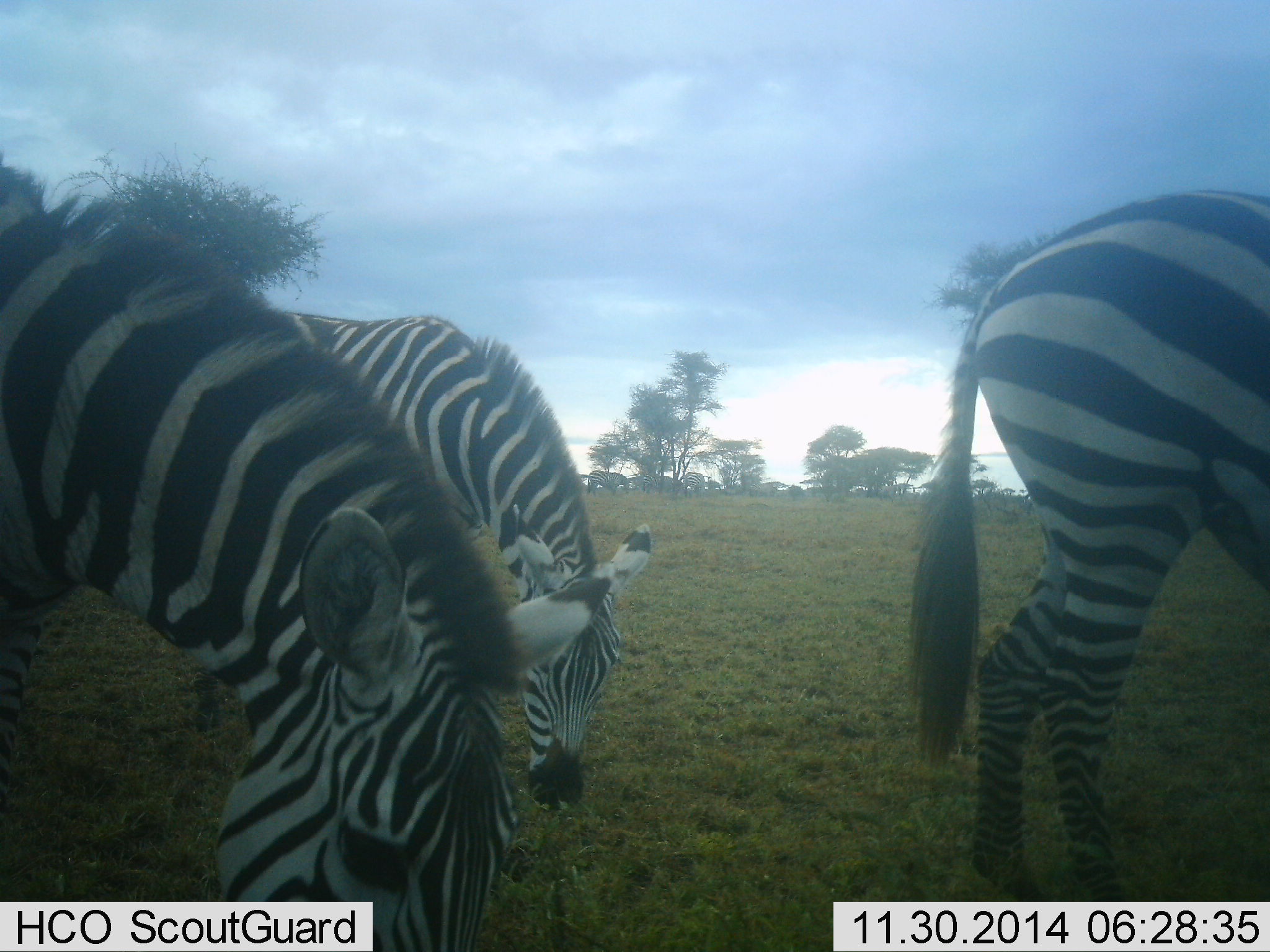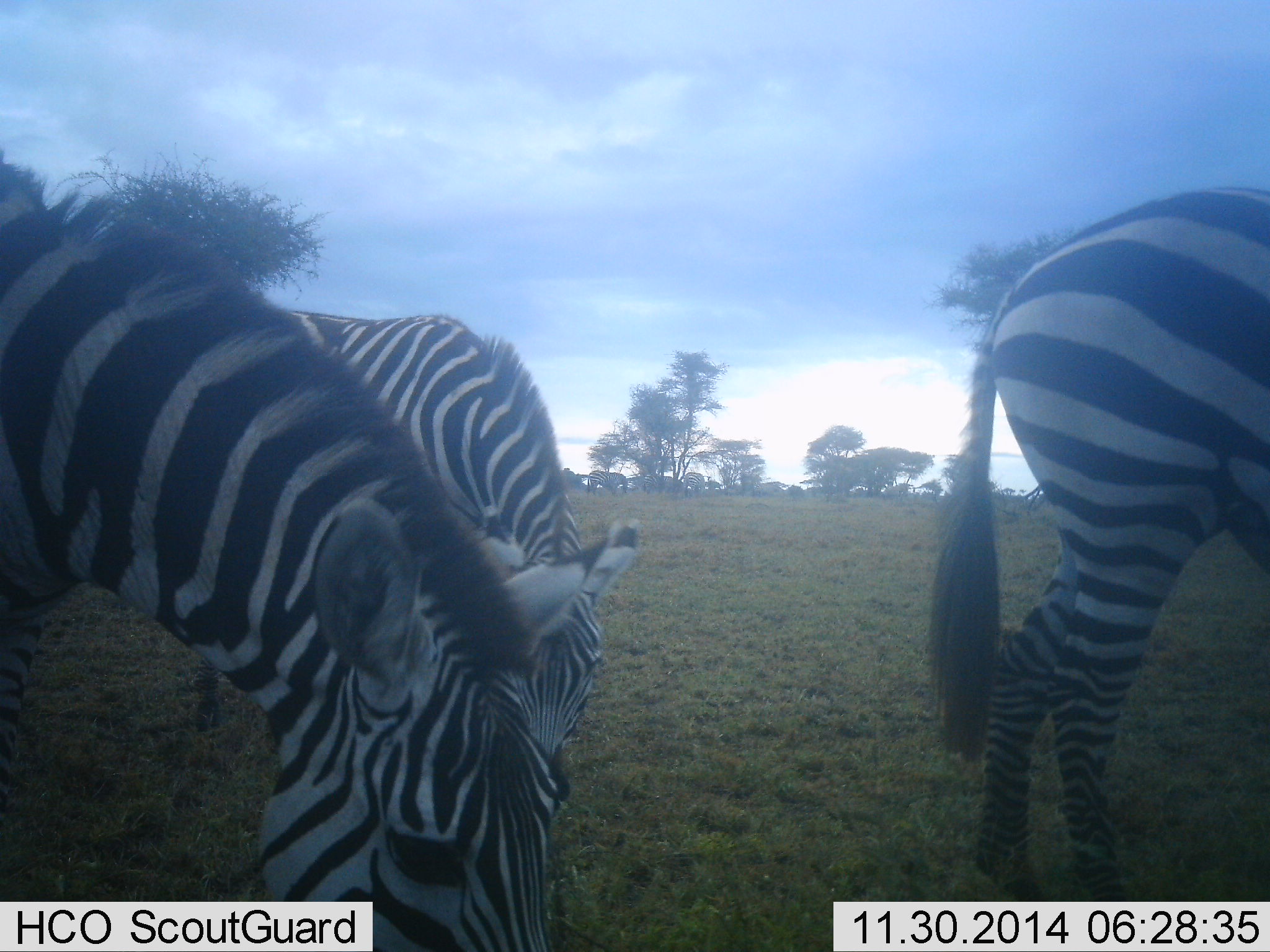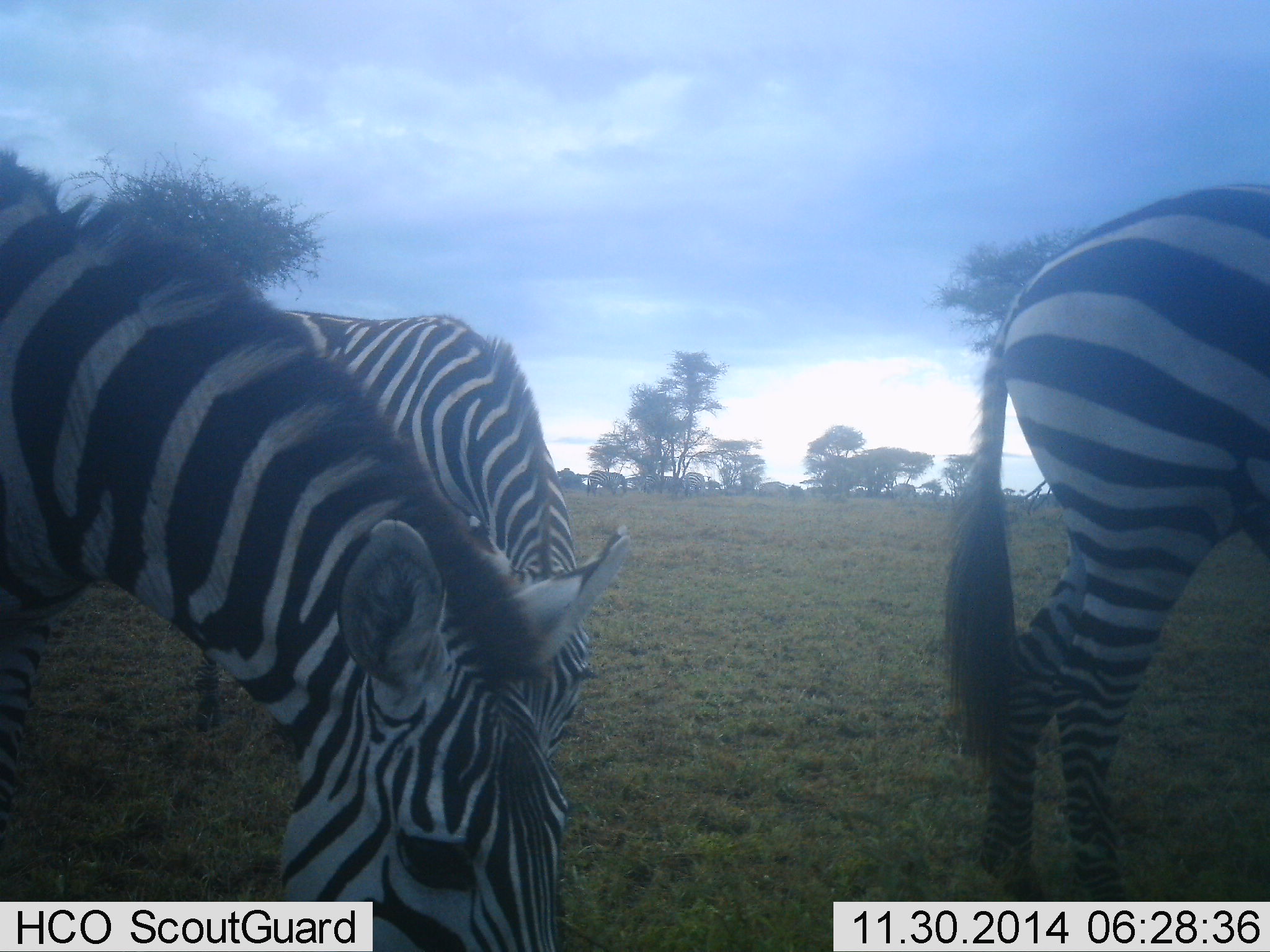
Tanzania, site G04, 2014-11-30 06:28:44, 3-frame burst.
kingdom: Animalia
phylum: Chordata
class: Mammalia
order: Perissodactyla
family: Equidae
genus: Equus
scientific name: Equus quagga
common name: plains zebra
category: zebra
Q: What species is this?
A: Zebra (plains zebra) (Equus quagga).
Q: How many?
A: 3.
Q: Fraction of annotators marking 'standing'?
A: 20%.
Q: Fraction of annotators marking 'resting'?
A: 0%.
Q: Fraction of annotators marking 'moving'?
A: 20%.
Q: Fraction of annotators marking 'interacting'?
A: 0%.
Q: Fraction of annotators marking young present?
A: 0%.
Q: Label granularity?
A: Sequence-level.